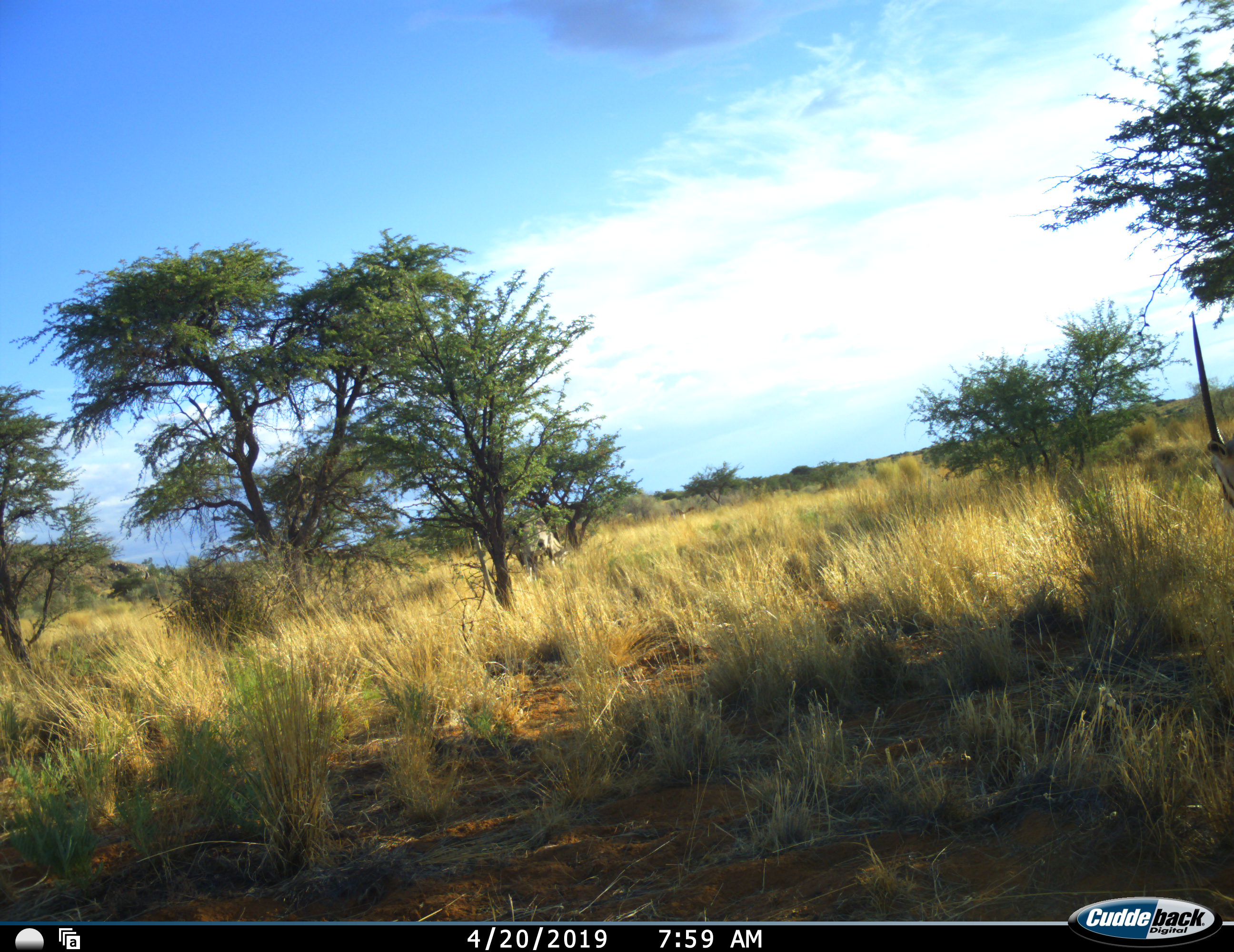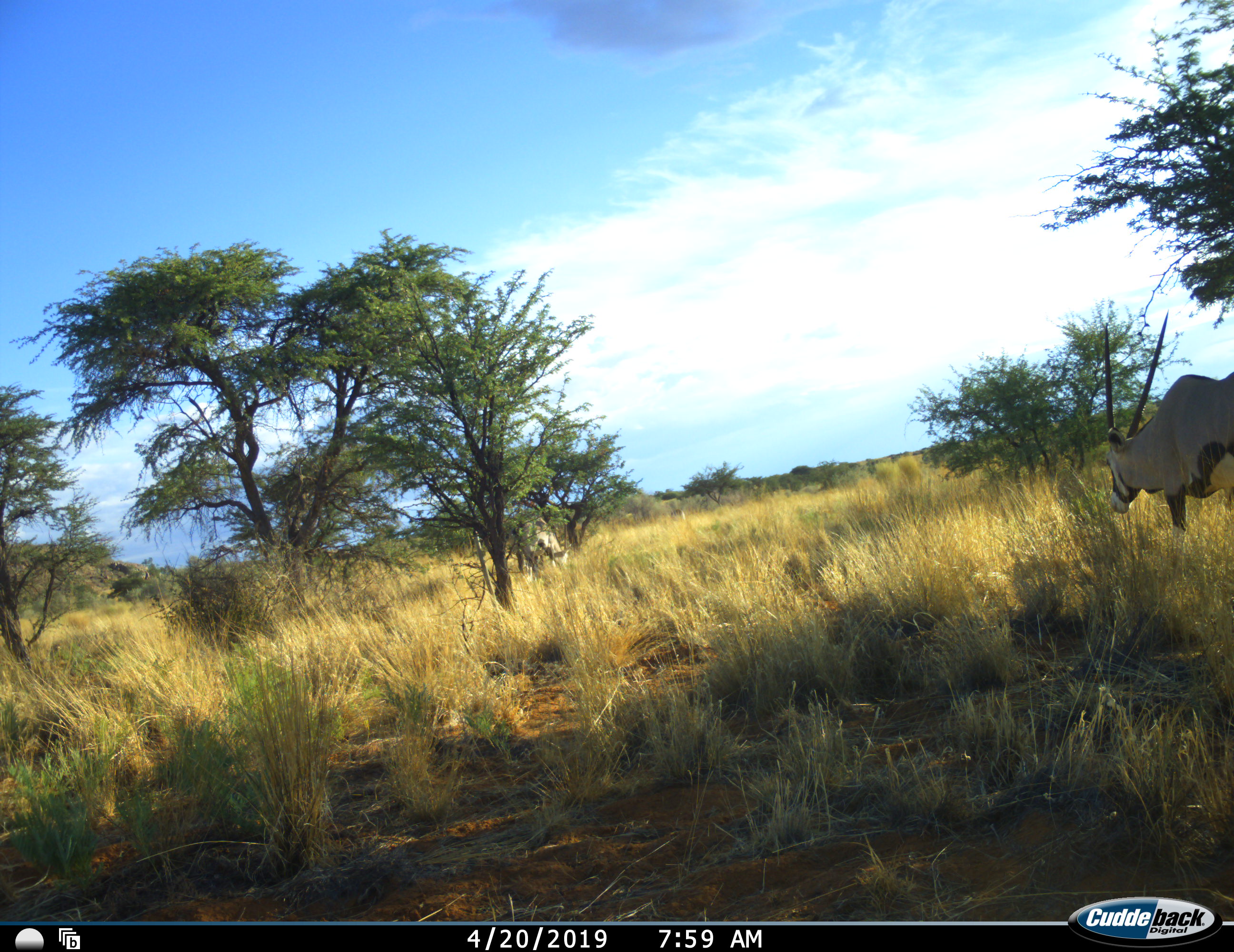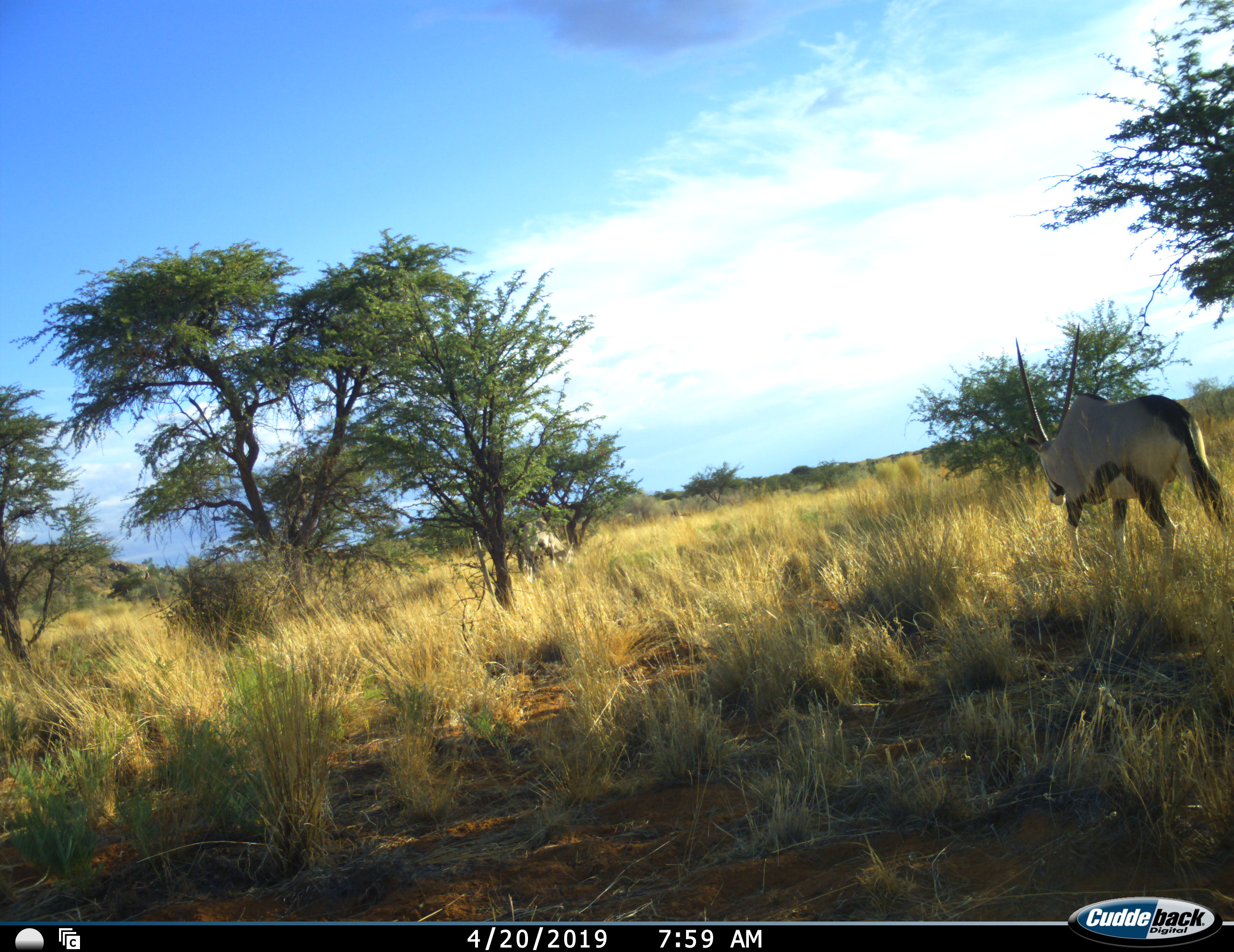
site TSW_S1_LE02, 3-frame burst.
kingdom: Animalia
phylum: Chordata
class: Mammalia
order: Artiodactyla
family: Bovidae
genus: Oryx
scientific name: Oryx gazella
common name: gemsbok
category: oryx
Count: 3.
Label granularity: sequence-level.